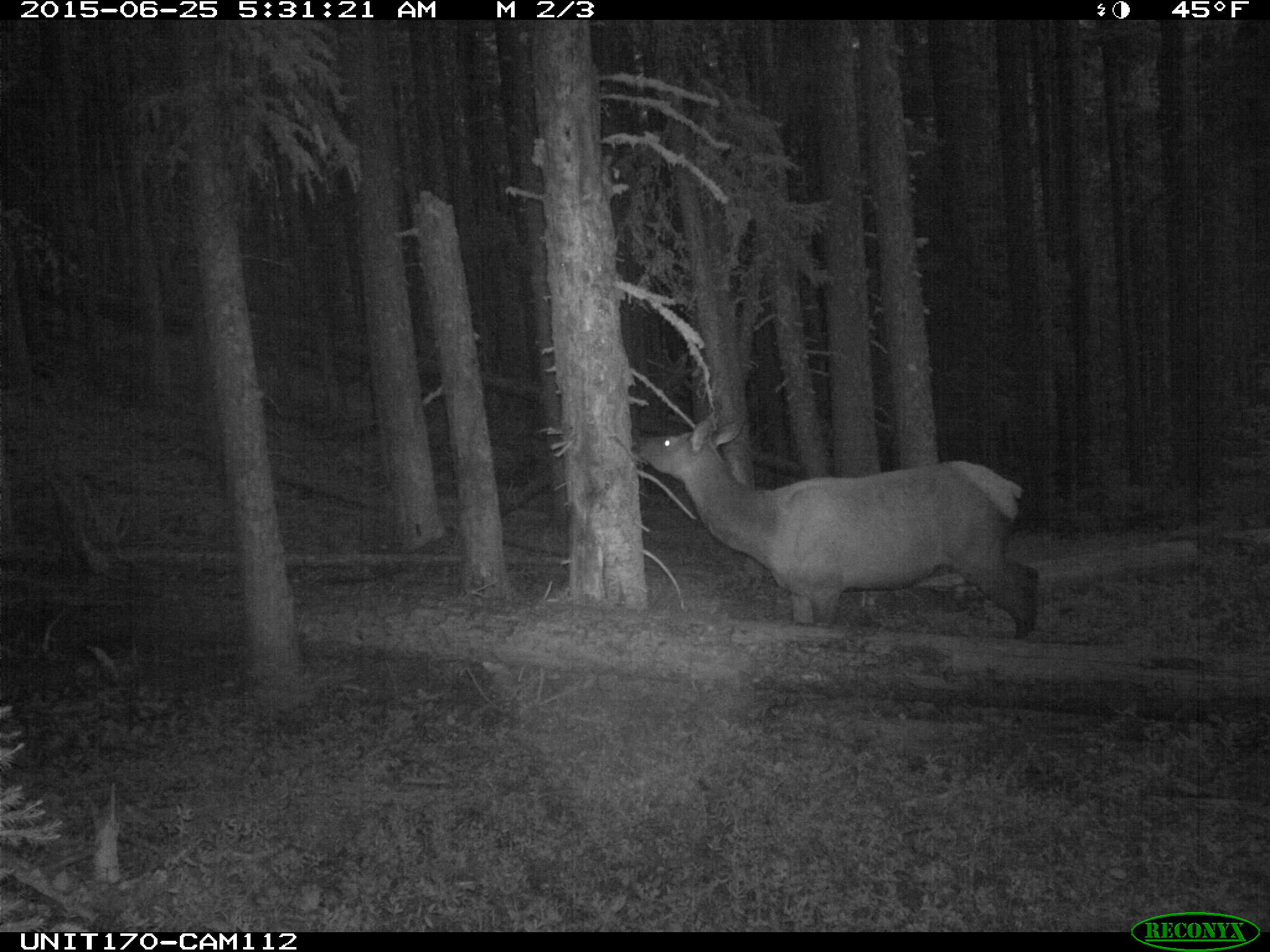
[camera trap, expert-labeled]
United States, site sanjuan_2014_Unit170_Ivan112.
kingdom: Animalia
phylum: Chordata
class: Mammalia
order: Artiodactyla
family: Cervidae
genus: Cervus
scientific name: Cervus elaphus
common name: red deer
Cervus elaphus (red deer).